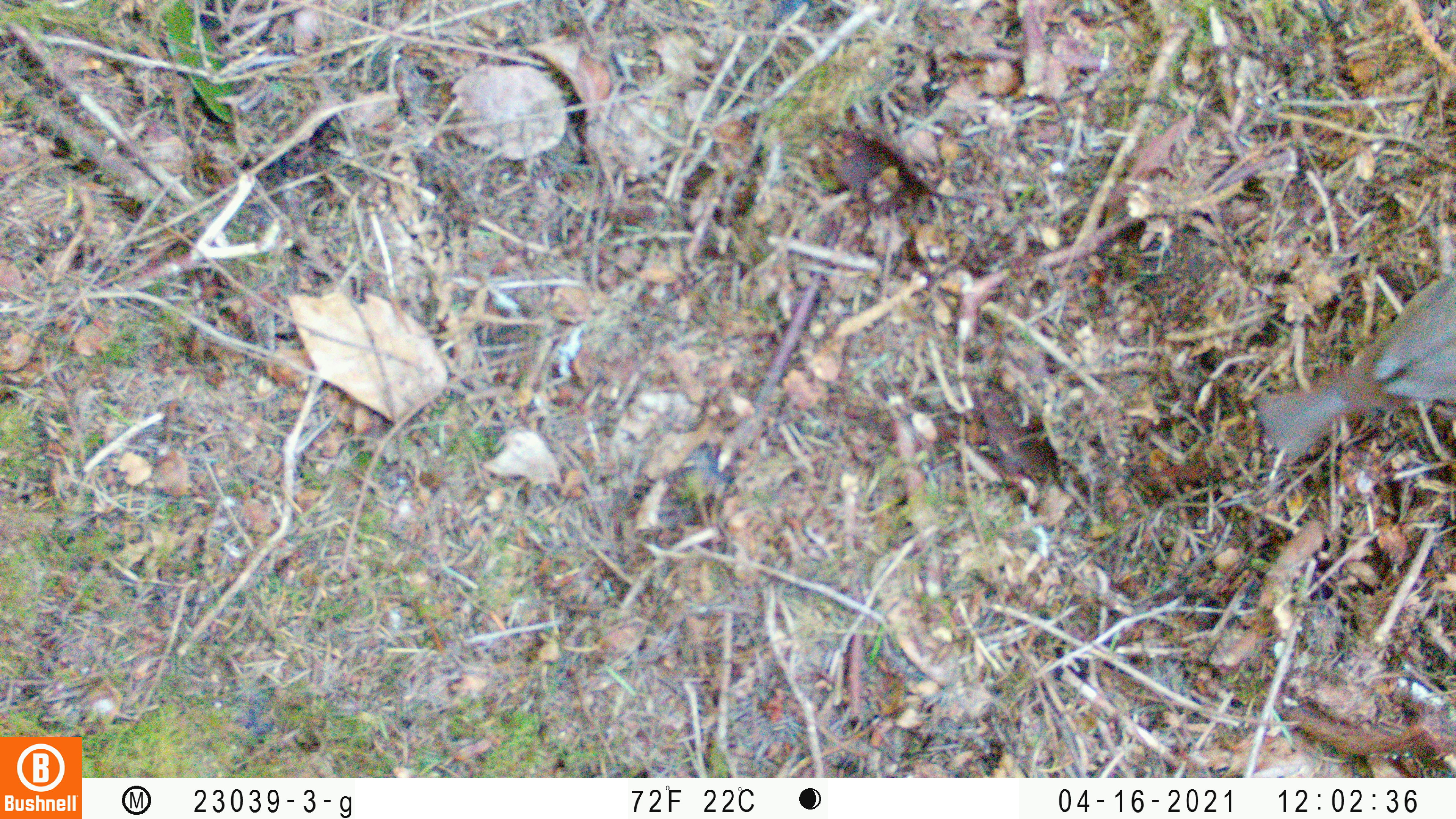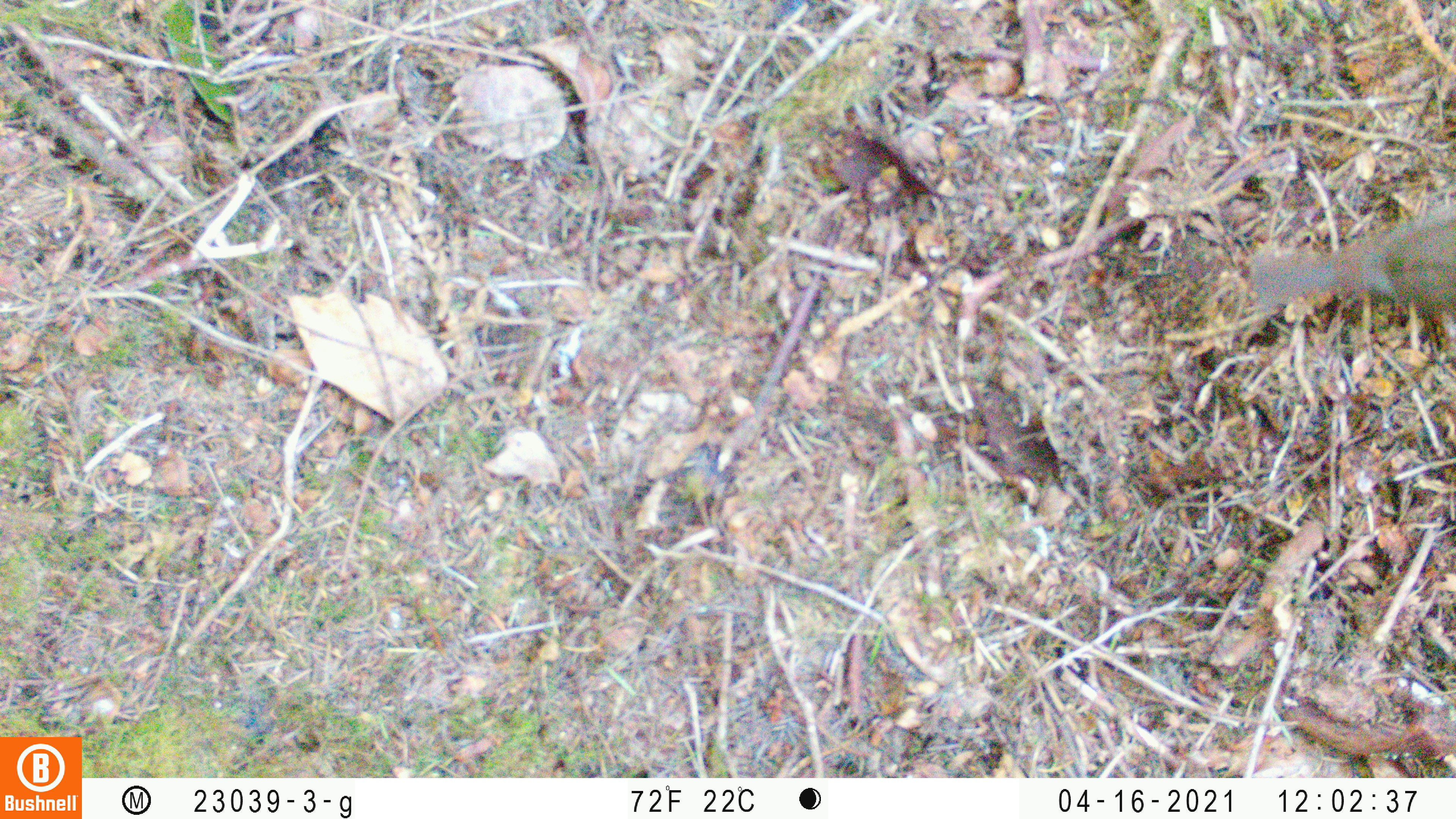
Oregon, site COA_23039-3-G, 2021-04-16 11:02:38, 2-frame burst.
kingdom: Animalia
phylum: Chordata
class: Aves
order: Passeriformes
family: Turdidae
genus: Catharus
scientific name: Catharus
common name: brown thrushes and nightingale-thrushes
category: catharus species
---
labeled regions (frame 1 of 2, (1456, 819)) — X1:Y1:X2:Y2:
catharus species: 1230:219:1455:540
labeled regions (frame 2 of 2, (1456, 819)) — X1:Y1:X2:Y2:
catharus species: 1224:148:1455:388